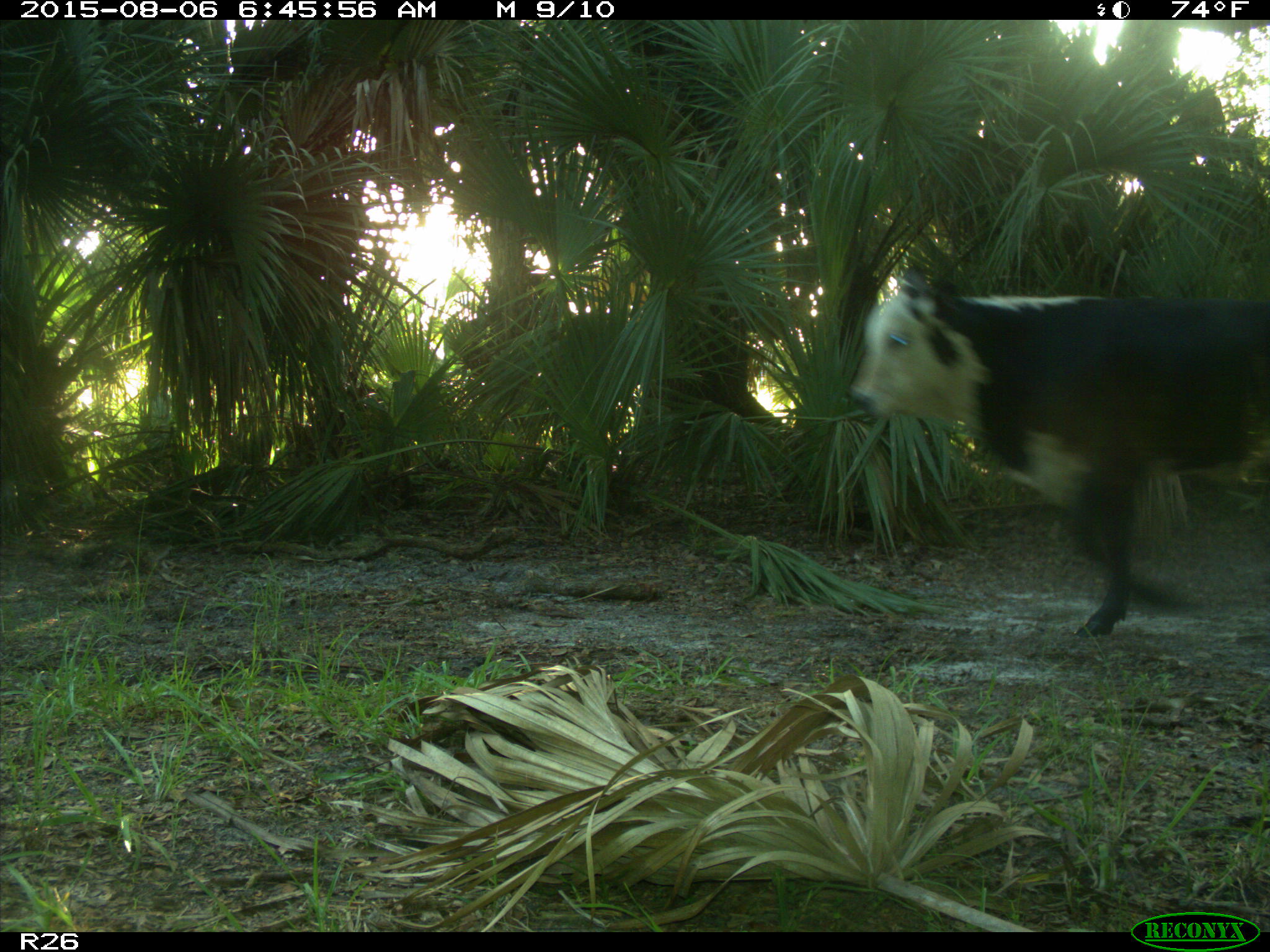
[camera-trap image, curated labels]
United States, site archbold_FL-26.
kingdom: Animalia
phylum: Chordata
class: Mammalia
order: Artiodactyla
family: Bovidae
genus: Bos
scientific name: Bos taurus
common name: domestic cow